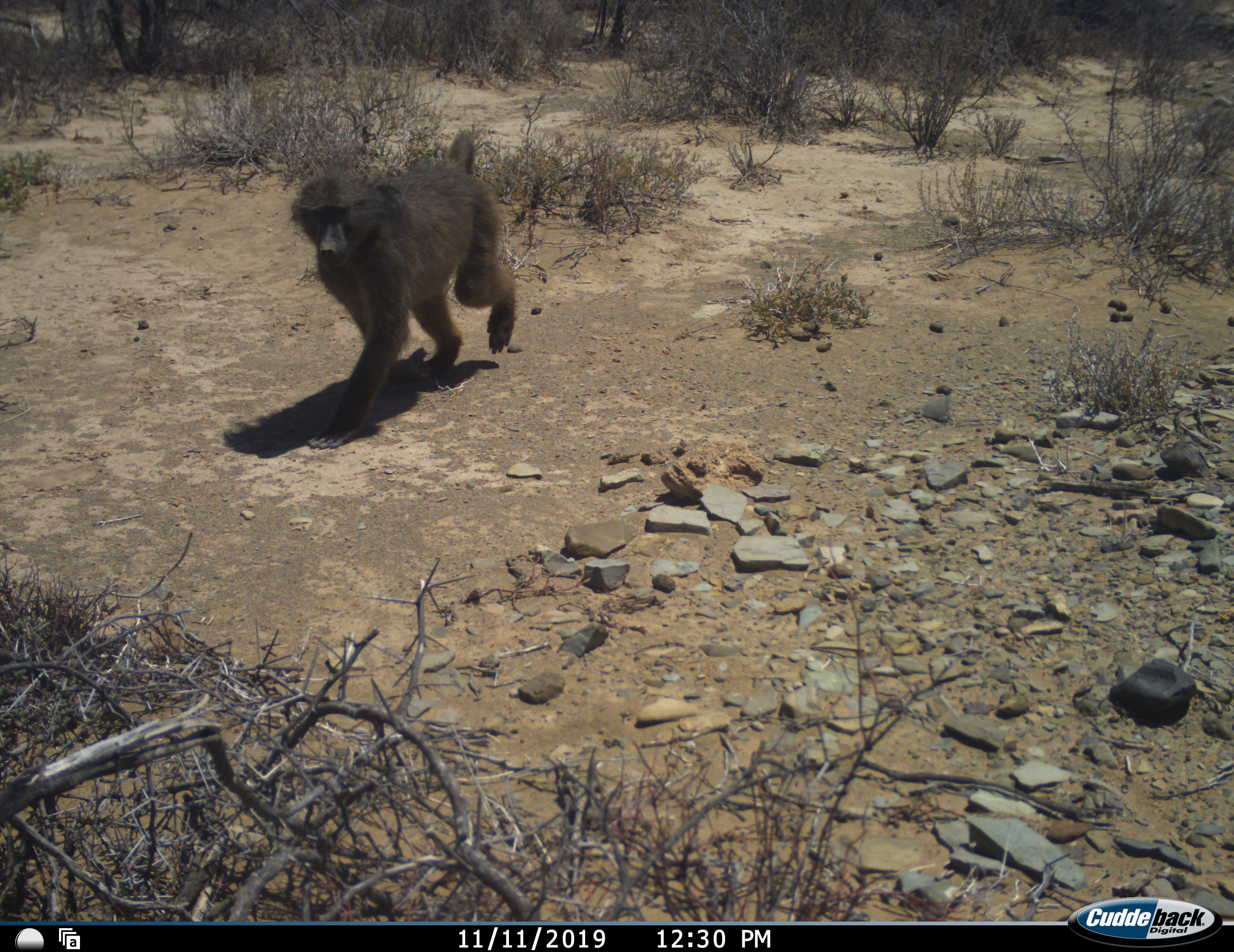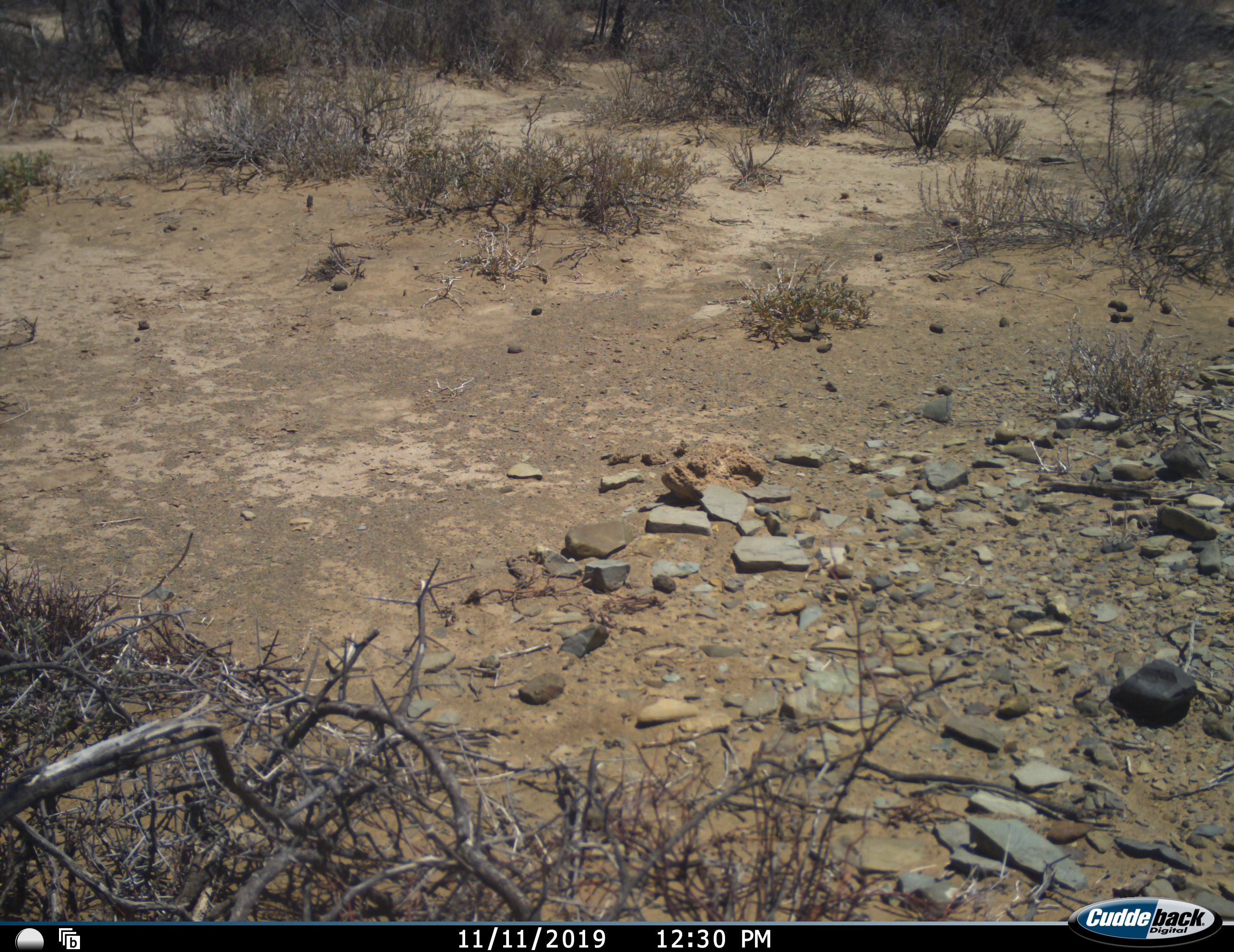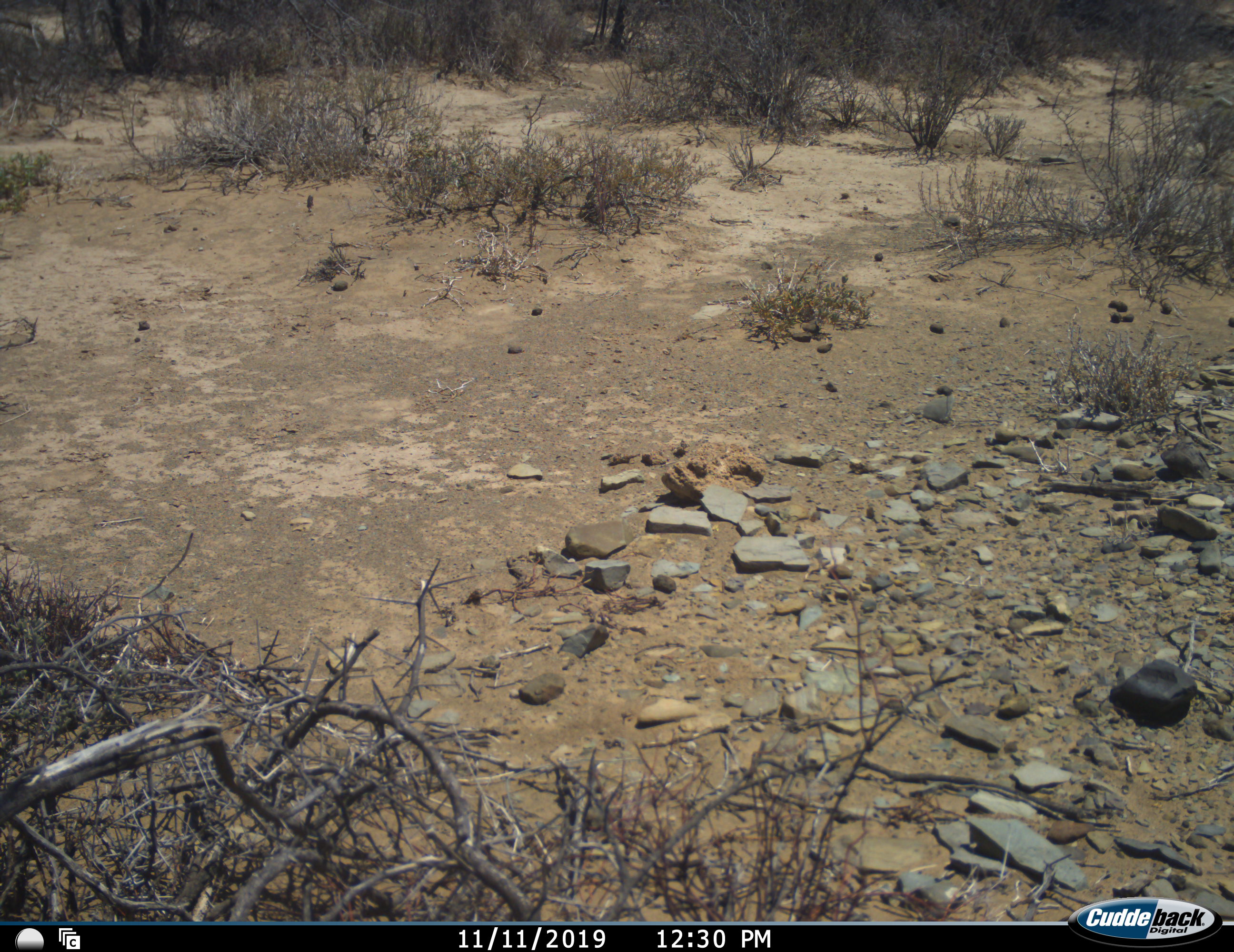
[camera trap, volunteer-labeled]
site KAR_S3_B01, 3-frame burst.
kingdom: Animalia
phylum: Chordata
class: Mammalia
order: Primates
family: Cercopithecidae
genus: Papio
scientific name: Papio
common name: baboon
Baboon (Papio), count 1. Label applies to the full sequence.